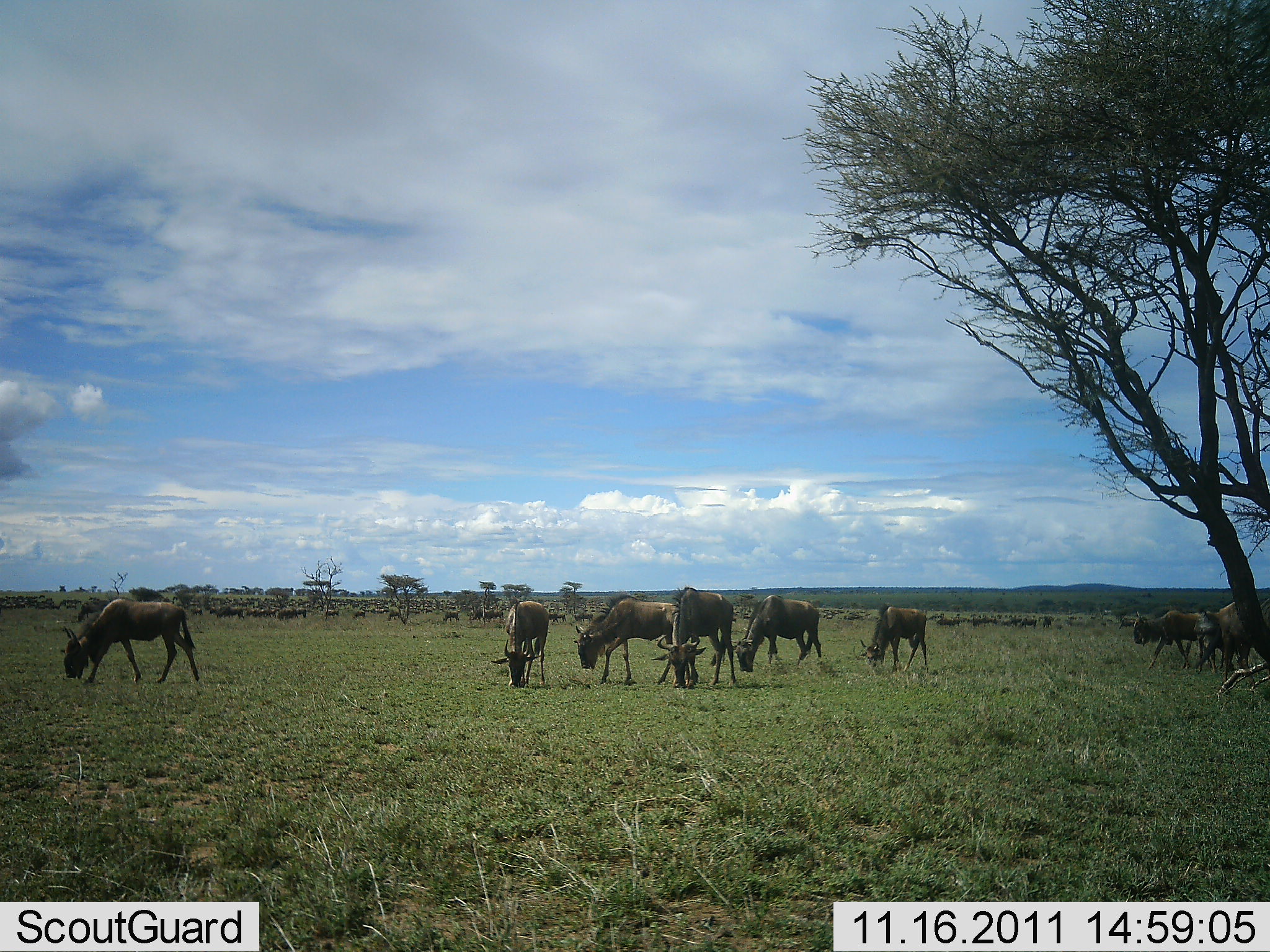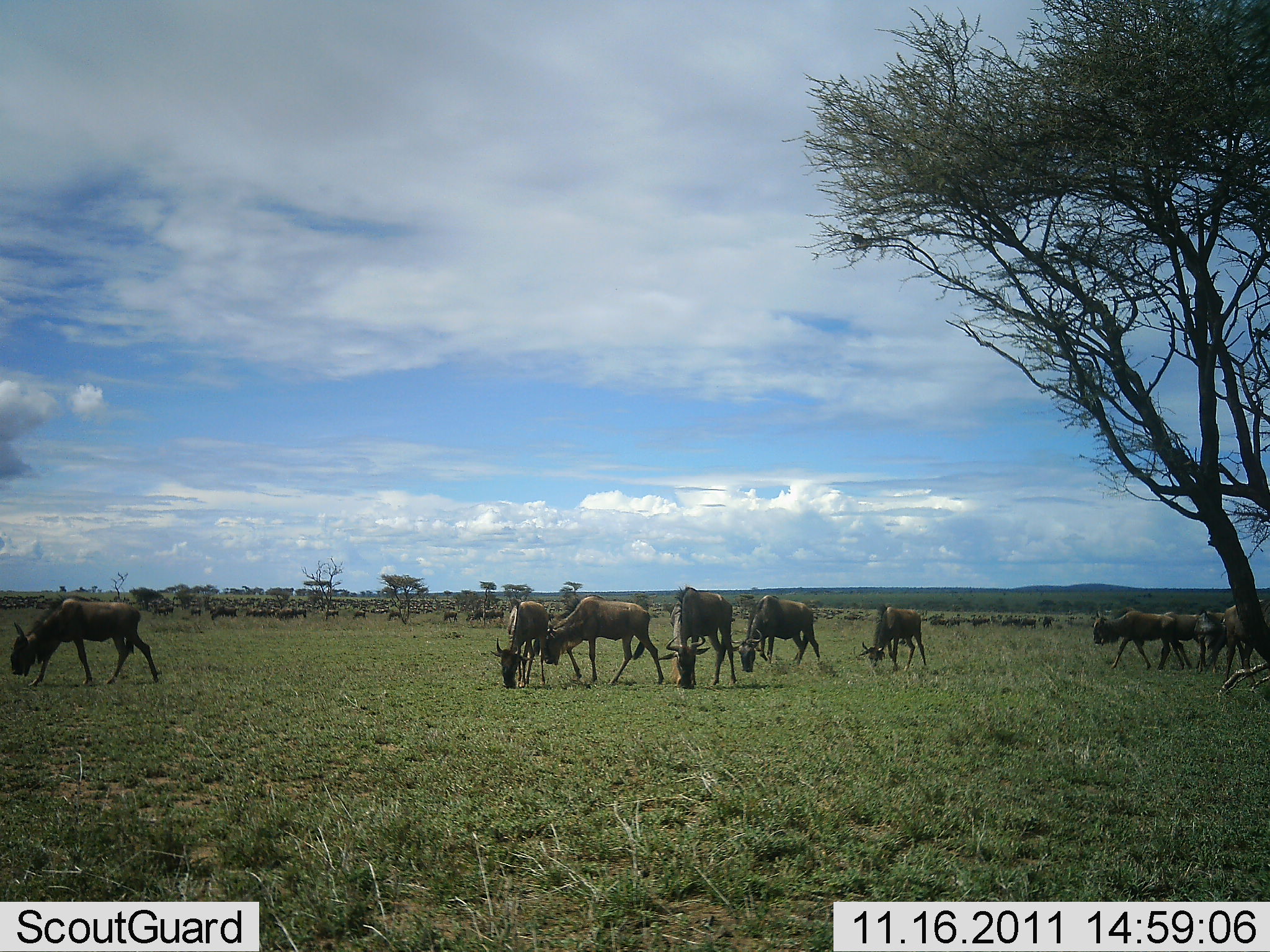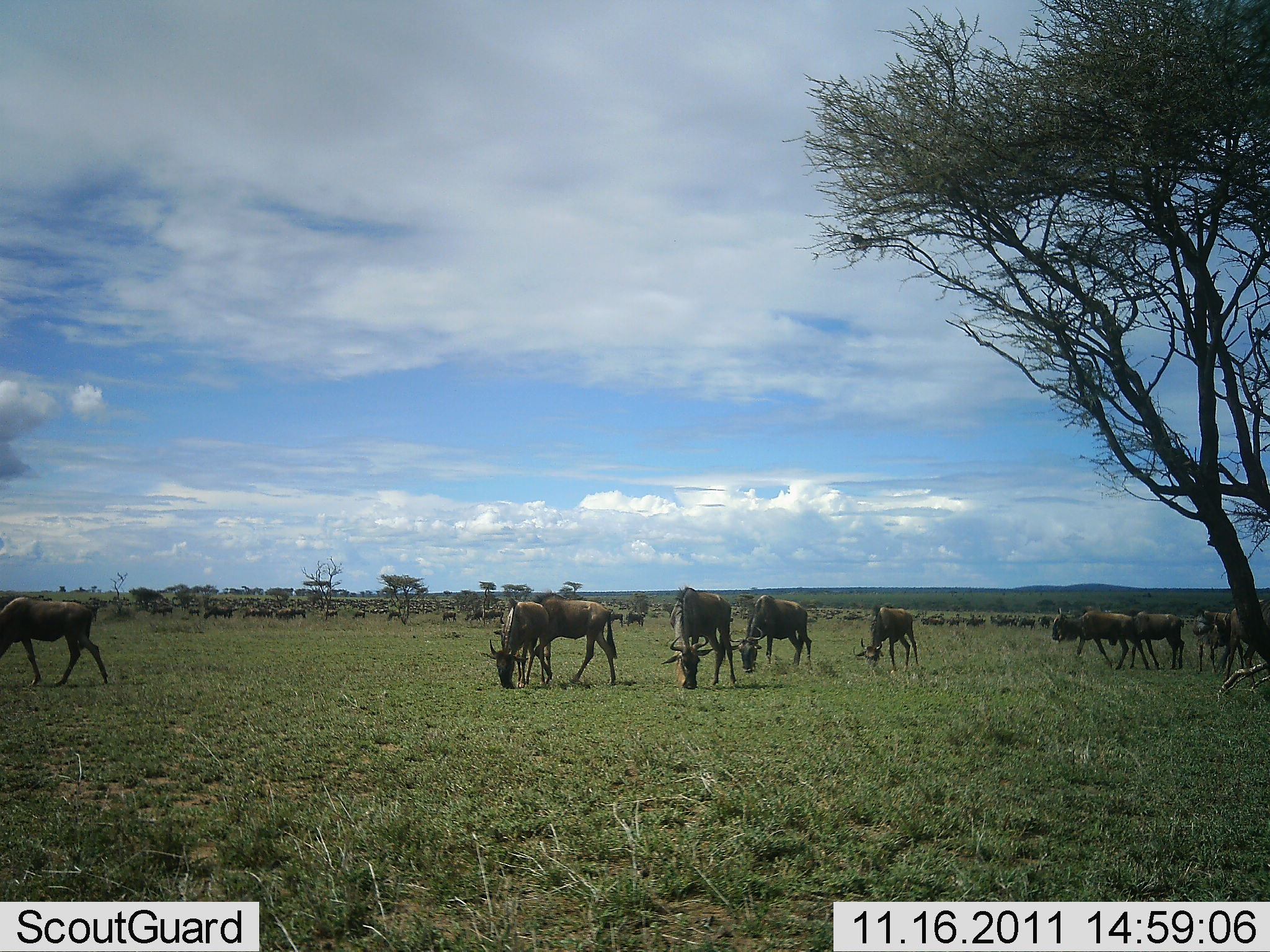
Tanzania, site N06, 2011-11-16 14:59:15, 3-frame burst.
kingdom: Animalia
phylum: Chordata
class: Mammalia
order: Artiodactyla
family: Bovidae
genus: Connochaetes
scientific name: Connochaetes taurinus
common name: blue wildebeest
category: wildebeest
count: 9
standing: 27%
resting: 0%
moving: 64%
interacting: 0%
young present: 0%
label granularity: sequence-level